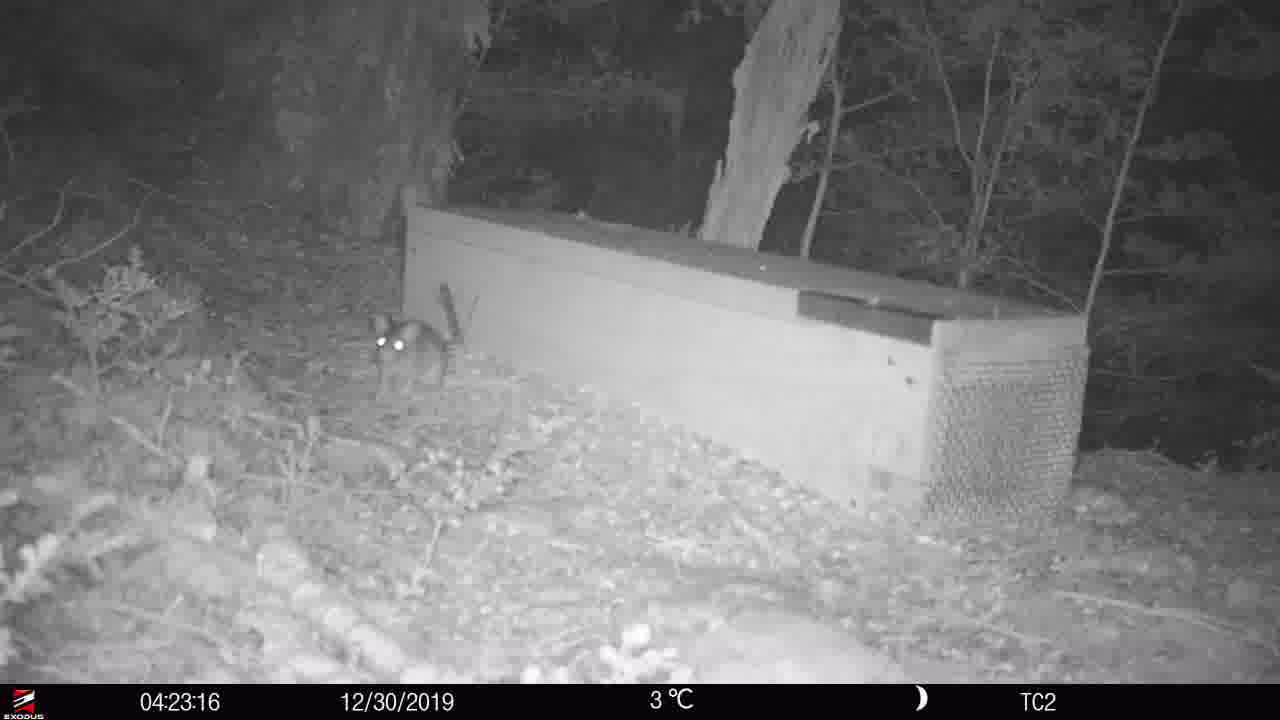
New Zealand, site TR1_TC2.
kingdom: Animalia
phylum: Chordata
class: Mammalia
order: Rodentia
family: Muridae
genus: Rattus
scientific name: Rattus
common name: rat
Rat (Rattus).